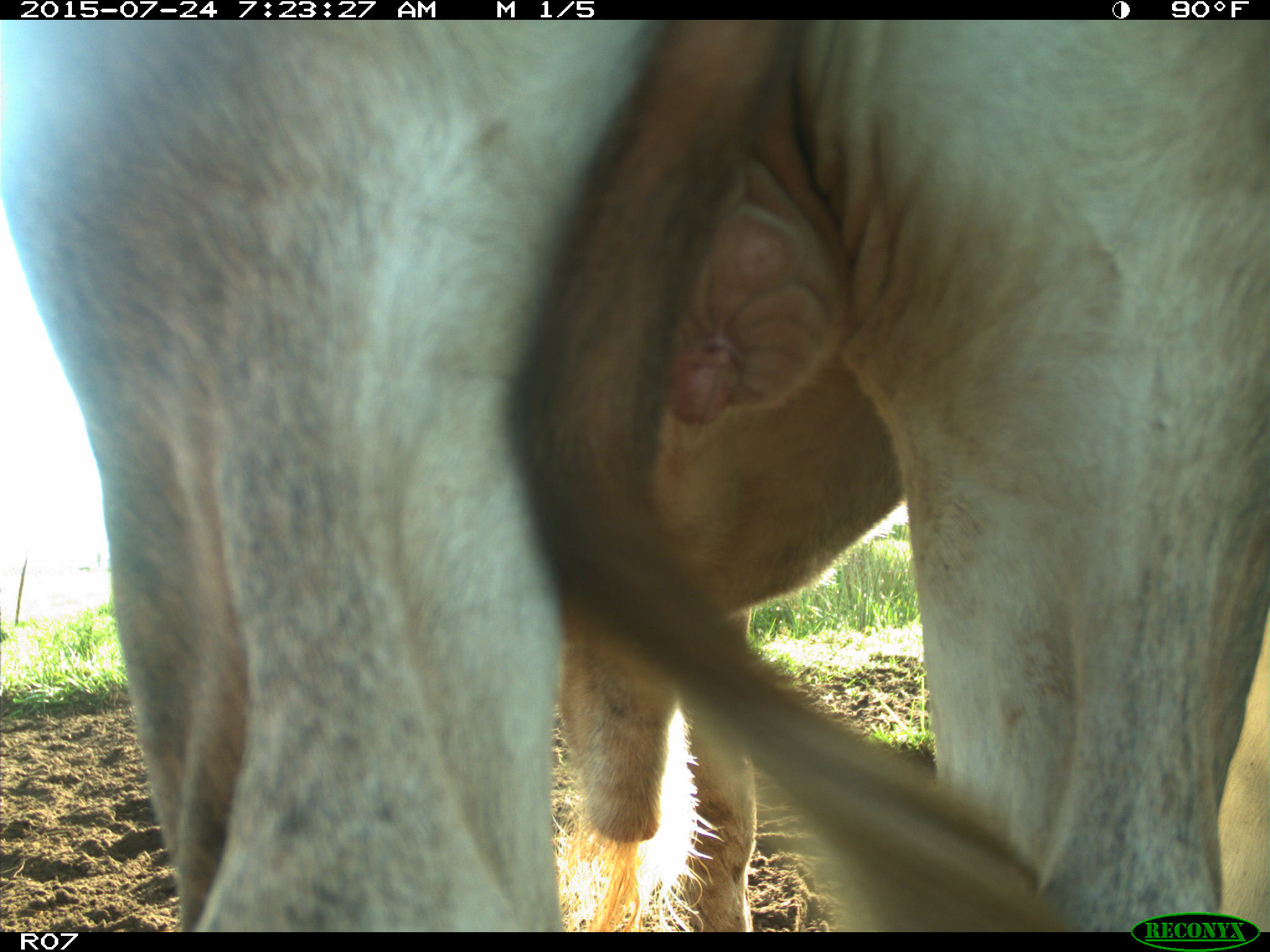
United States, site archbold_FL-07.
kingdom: Animalia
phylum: Chordata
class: Mammalia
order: Artiodactyla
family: Bovidae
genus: Bos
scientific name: Bos taurus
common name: domestic cow